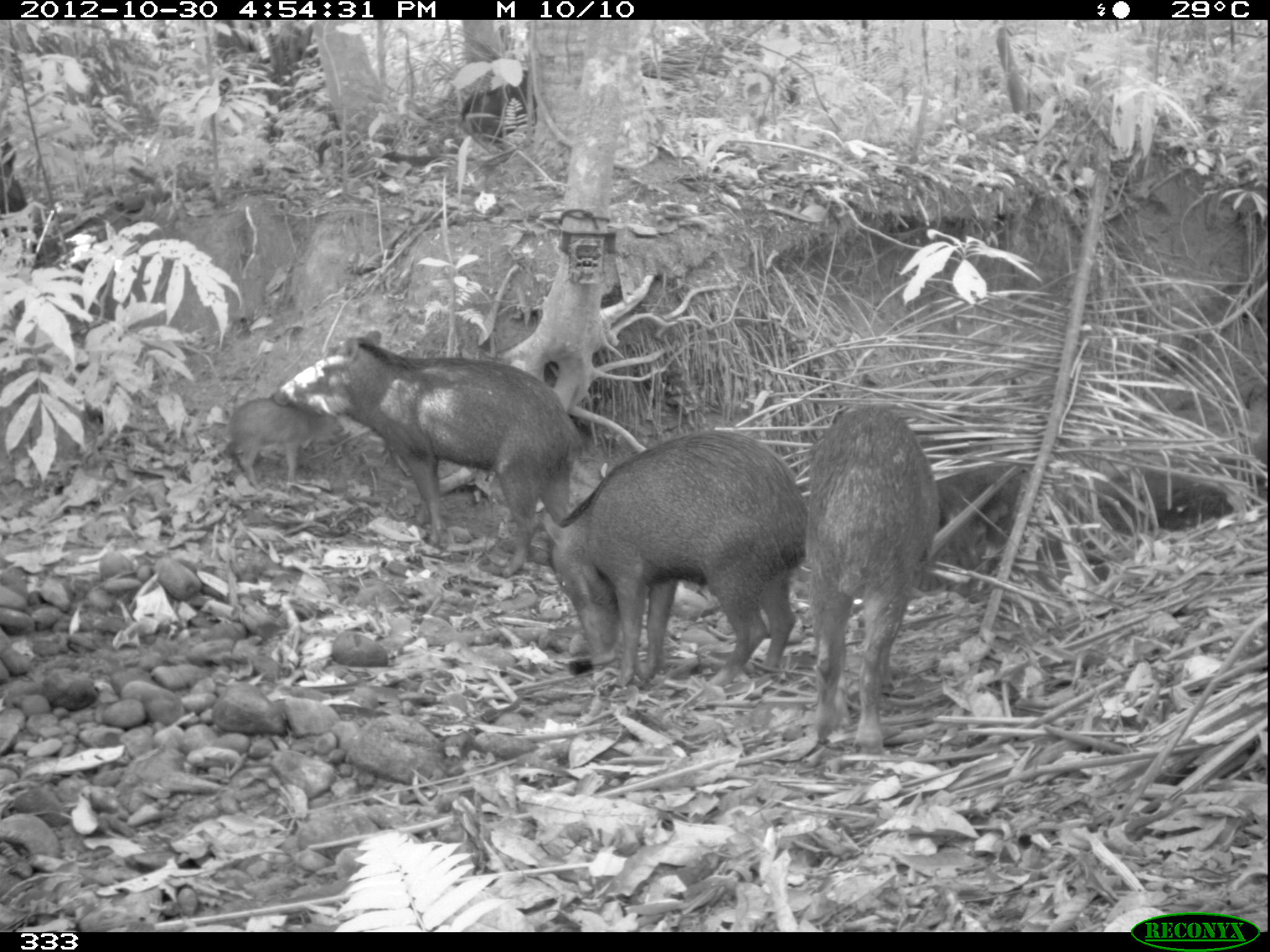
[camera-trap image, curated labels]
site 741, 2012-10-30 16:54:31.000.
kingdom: Animalia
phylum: Chordata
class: Mammalia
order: Artiodactyla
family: Tayassuidae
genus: Tayassu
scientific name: Tayassu pecari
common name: white-lipped peccary